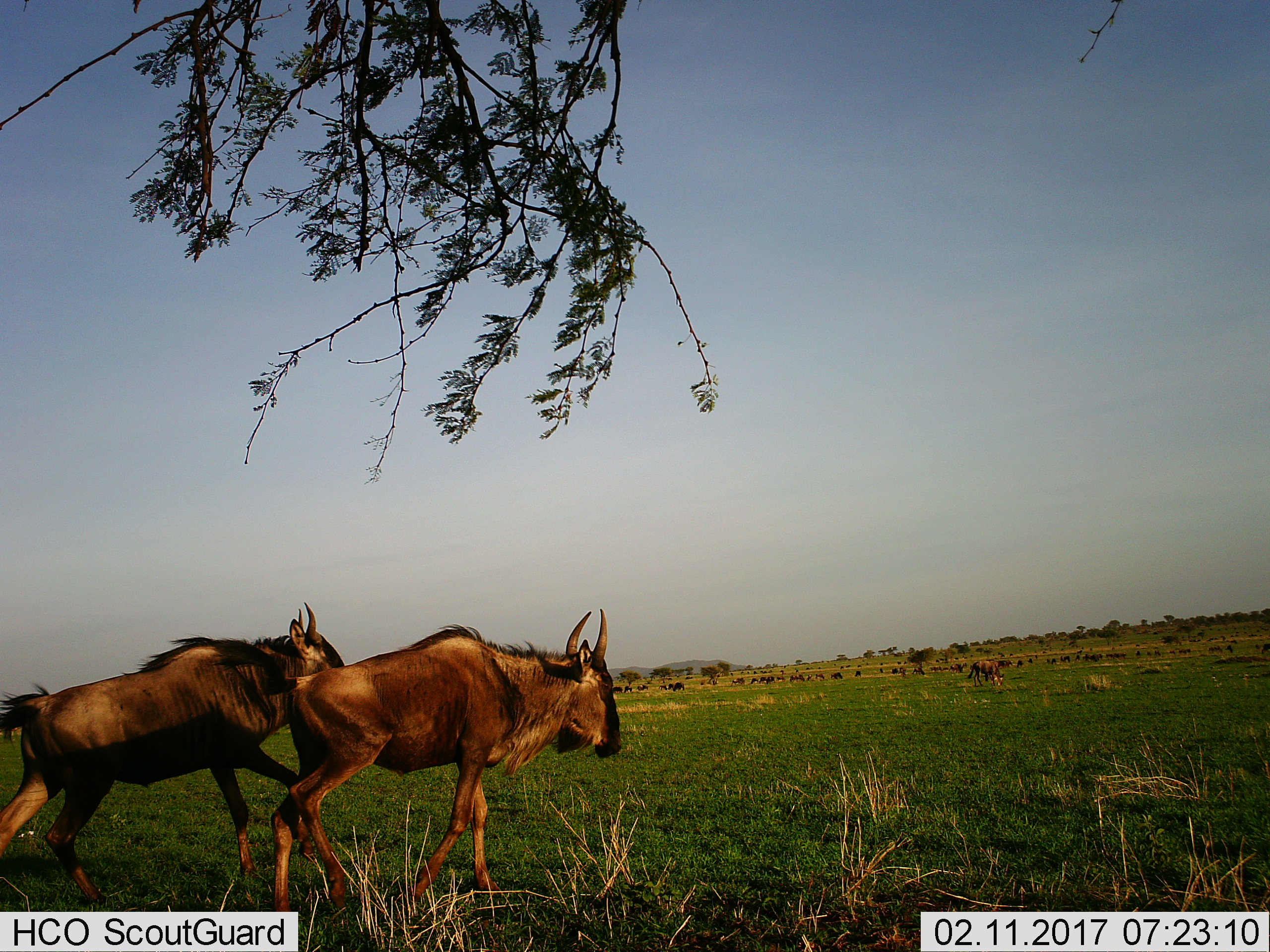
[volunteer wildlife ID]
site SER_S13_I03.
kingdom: Animalia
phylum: Chordata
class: Mammalia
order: Artiodactyla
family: Bovidae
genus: Connochaetes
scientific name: Connochaetes taurinus taurinus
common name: blue wildebeest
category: wildebeestblue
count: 3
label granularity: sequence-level